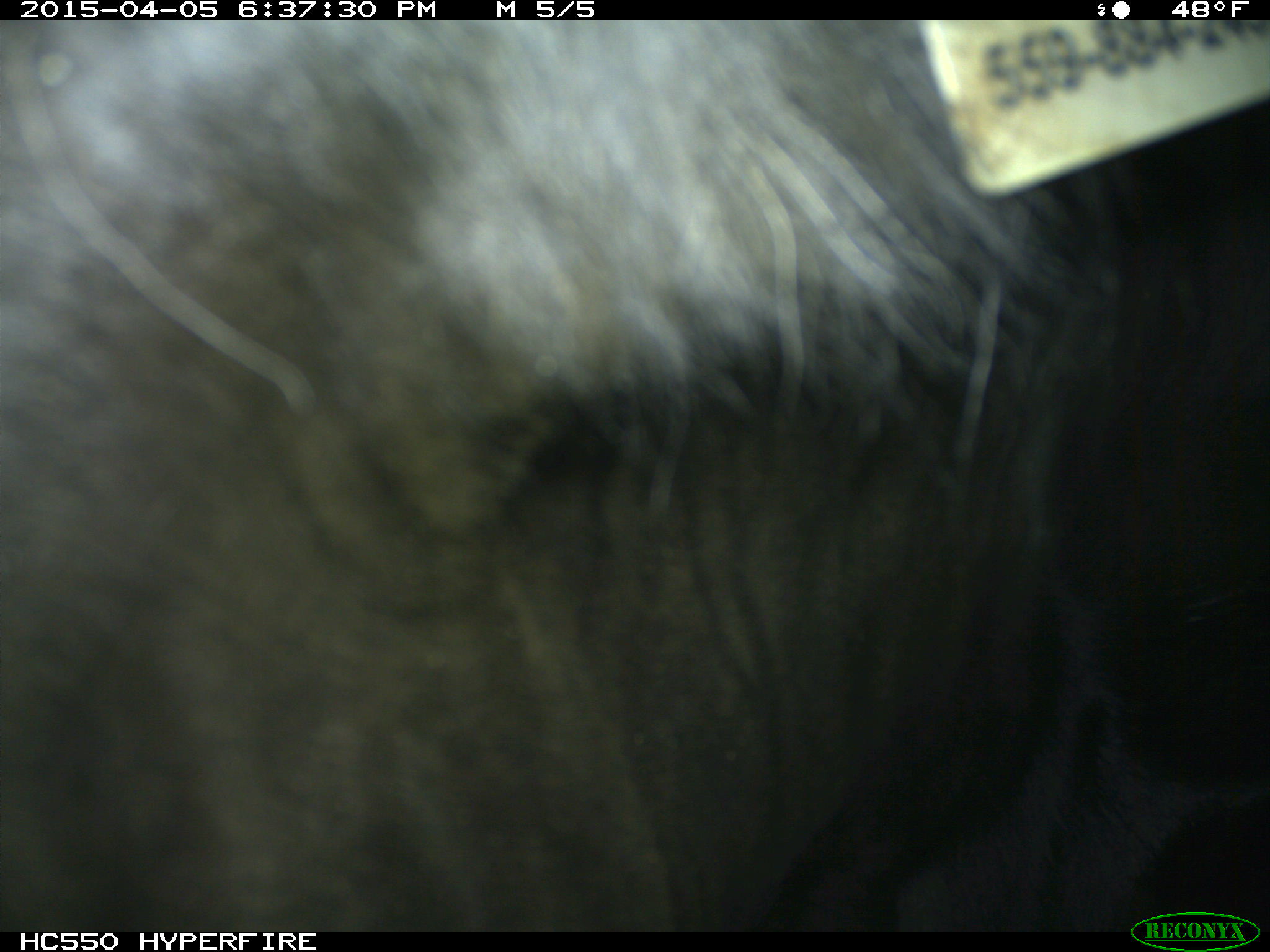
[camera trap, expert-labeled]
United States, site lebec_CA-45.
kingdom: Animalia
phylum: Chordata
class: Mammalia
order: Artiodactyla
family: Bovidae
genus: Bos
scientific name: Bos taurus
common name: domestic cow